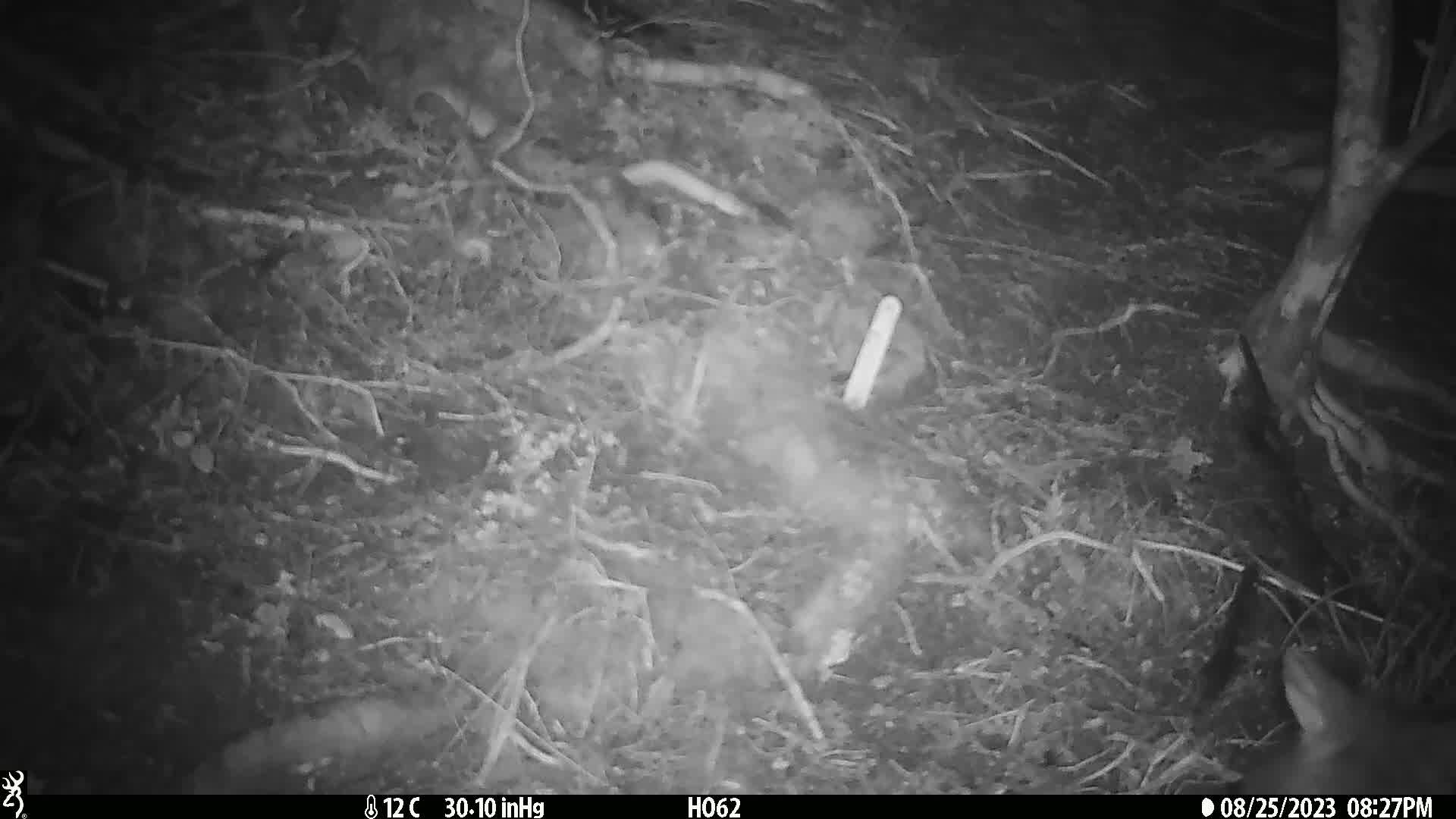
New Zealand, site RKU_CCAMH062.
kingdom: Animalia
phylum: Chordata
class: Mammalia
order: Diprotodontia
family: Phalangeridae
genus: Trichosurus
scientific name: Trichosurus vulpecula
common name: common brushtail possum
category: possum